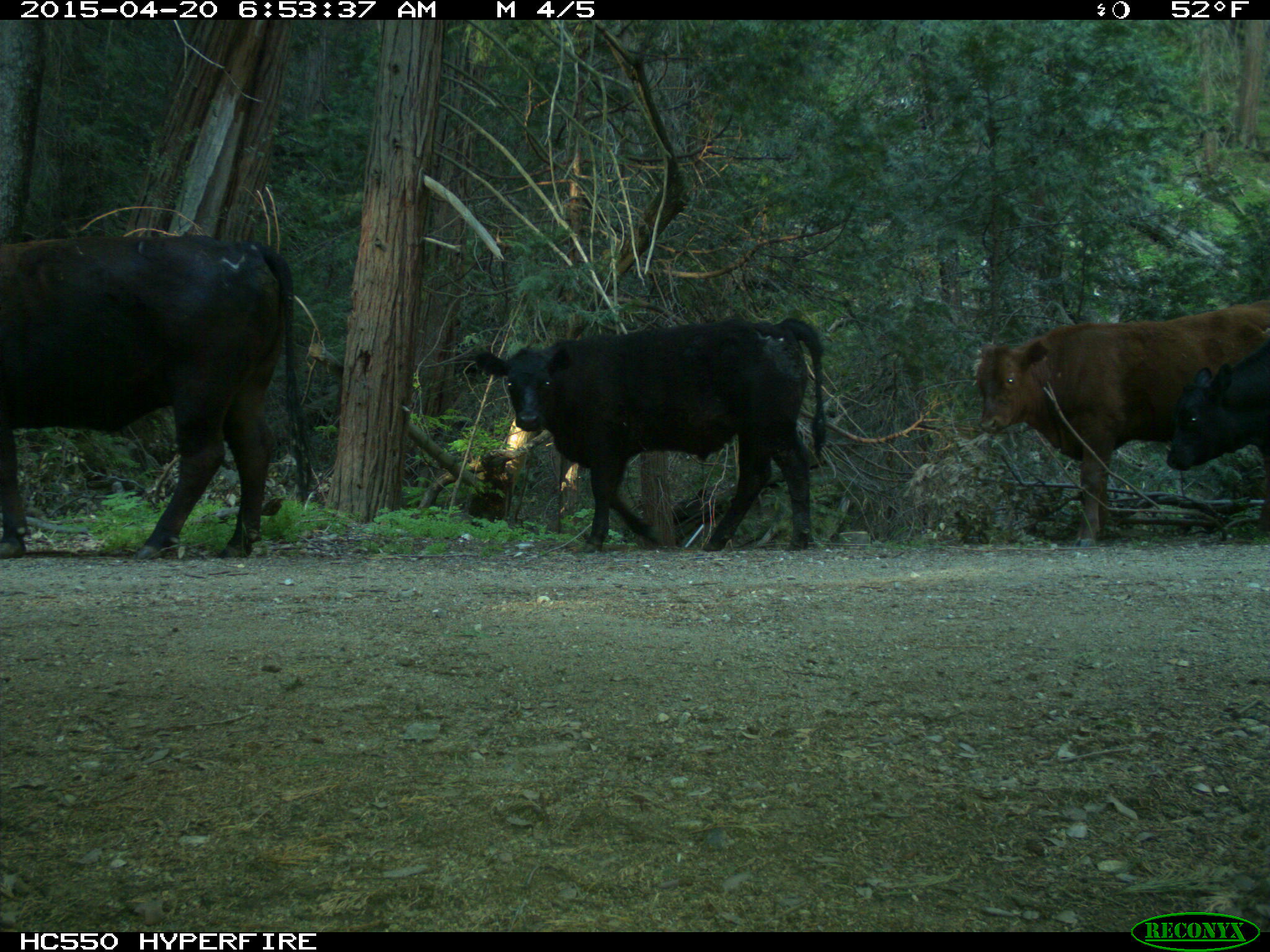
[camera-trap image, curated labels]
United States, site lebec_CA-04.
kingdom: Animalia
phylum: Chordata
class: Mammalia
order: Artiodactyla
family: Bovidae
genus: Bos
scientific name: Bos taurus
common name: domestic cow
Bos taurus (domestic cow).